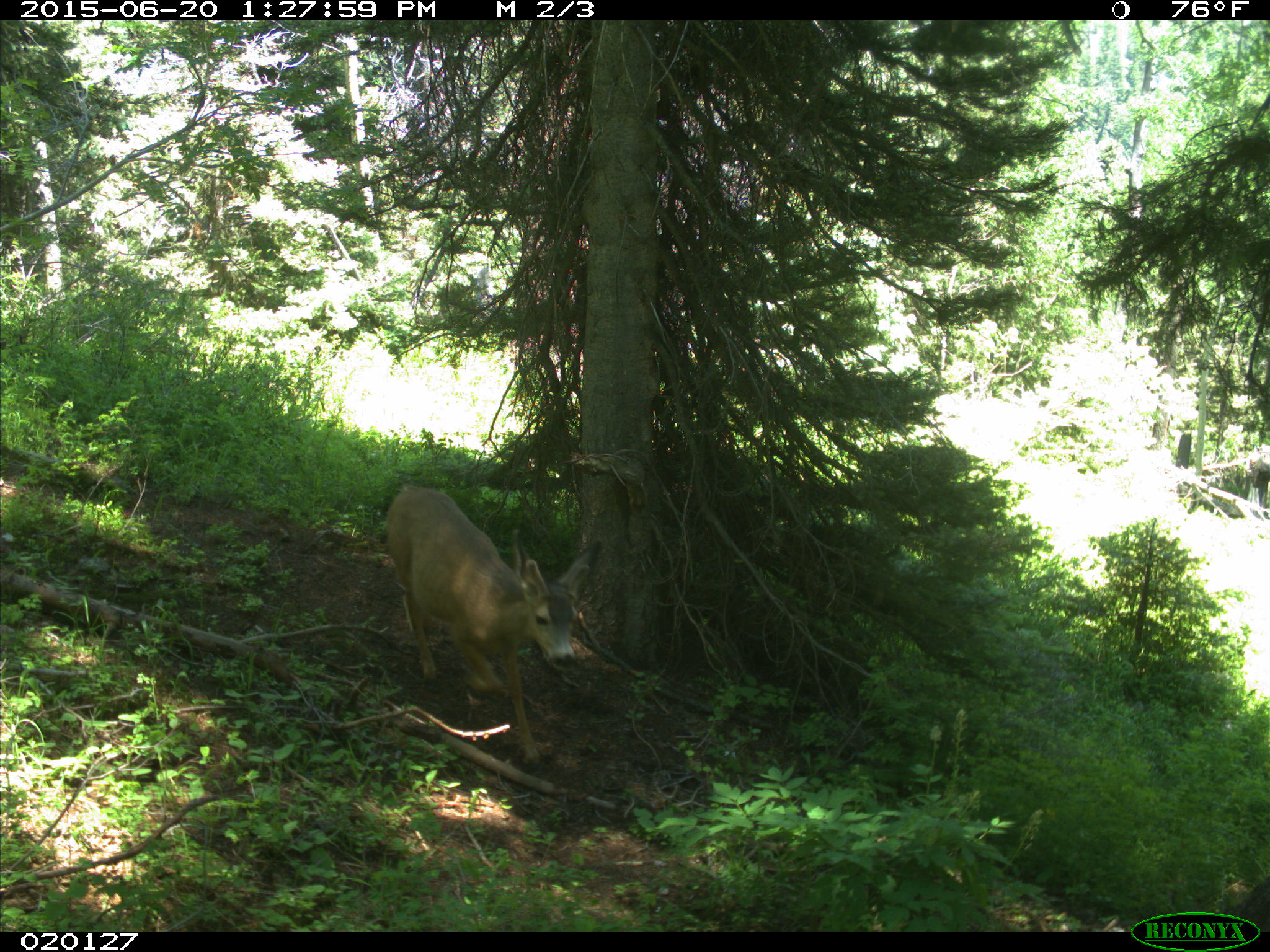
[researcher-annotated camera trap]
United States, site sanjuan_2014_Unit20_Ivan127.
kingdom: Animalia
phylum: Chordata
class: Mammalia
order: Artiodactyla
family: Cervidae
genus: Odocoileus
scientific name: Odocoileus hemionus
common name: mule deer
Odocoileus hemionus (mule deer).